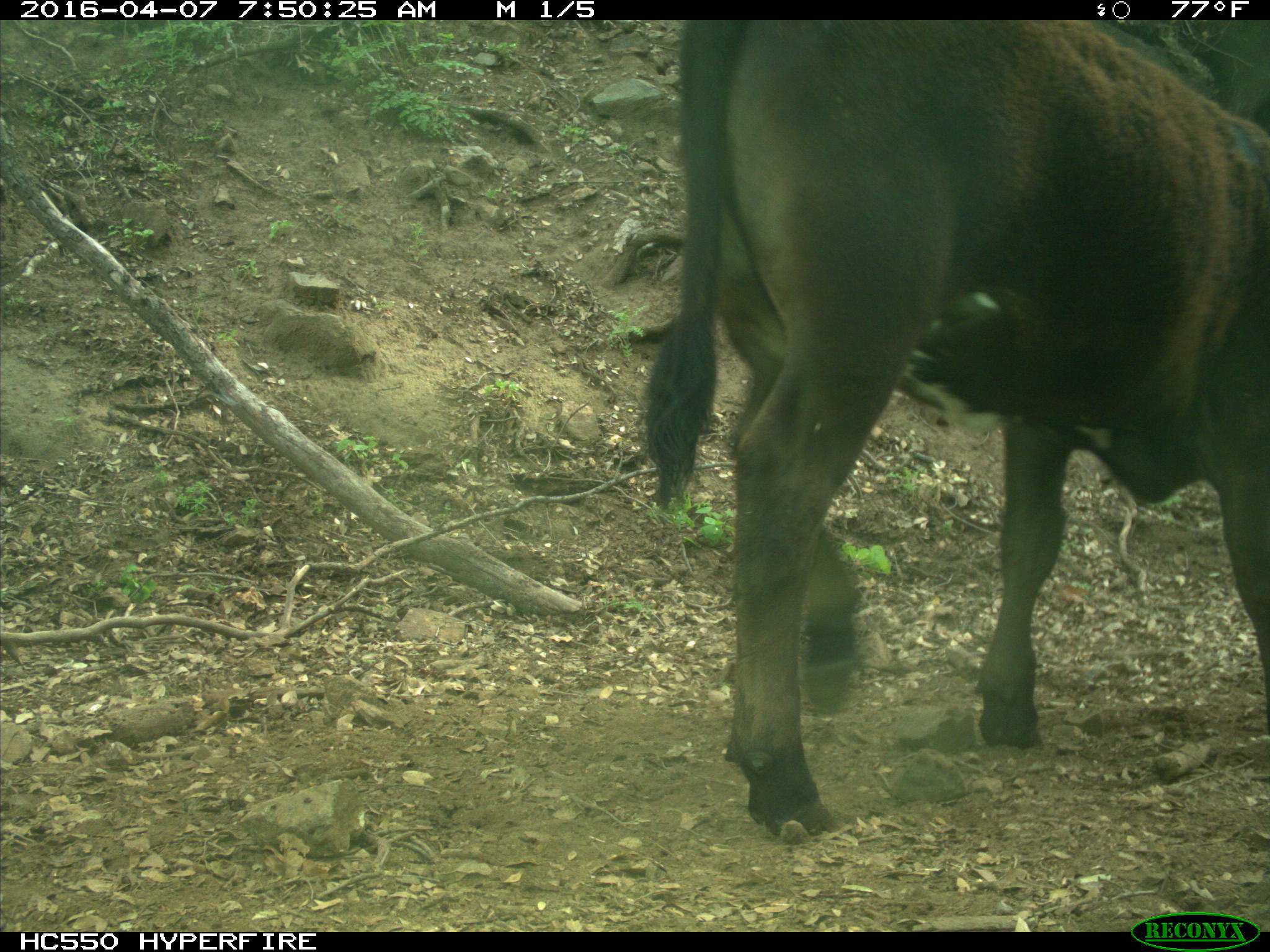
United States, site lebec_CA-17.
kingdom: Animalia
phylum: Chordata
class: Mammalia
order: Artiodactyla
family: Bovidae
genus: Bos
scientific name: Bos taurus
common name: domestic cow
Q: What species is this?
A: Bos taurus (domestic cow).